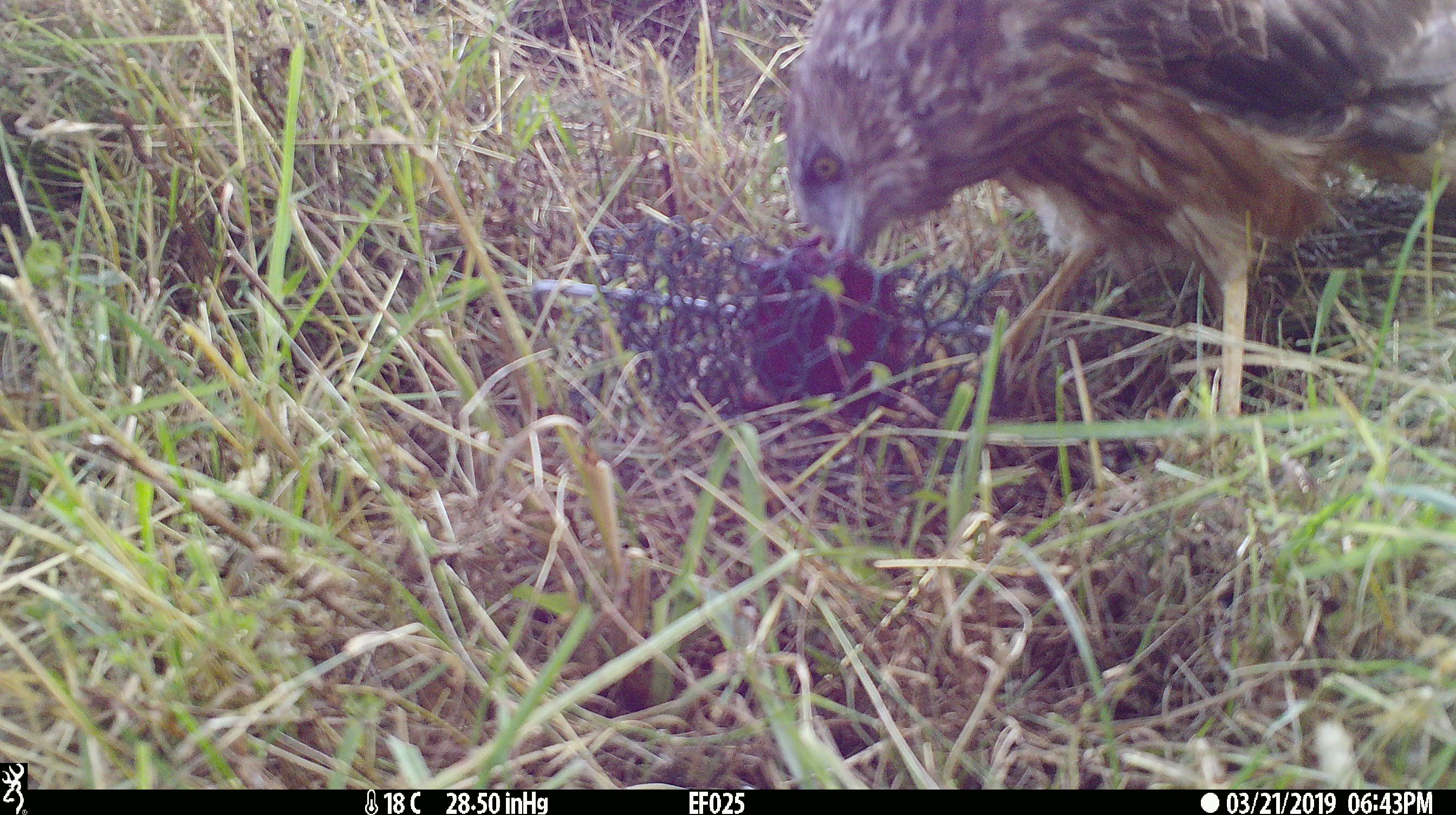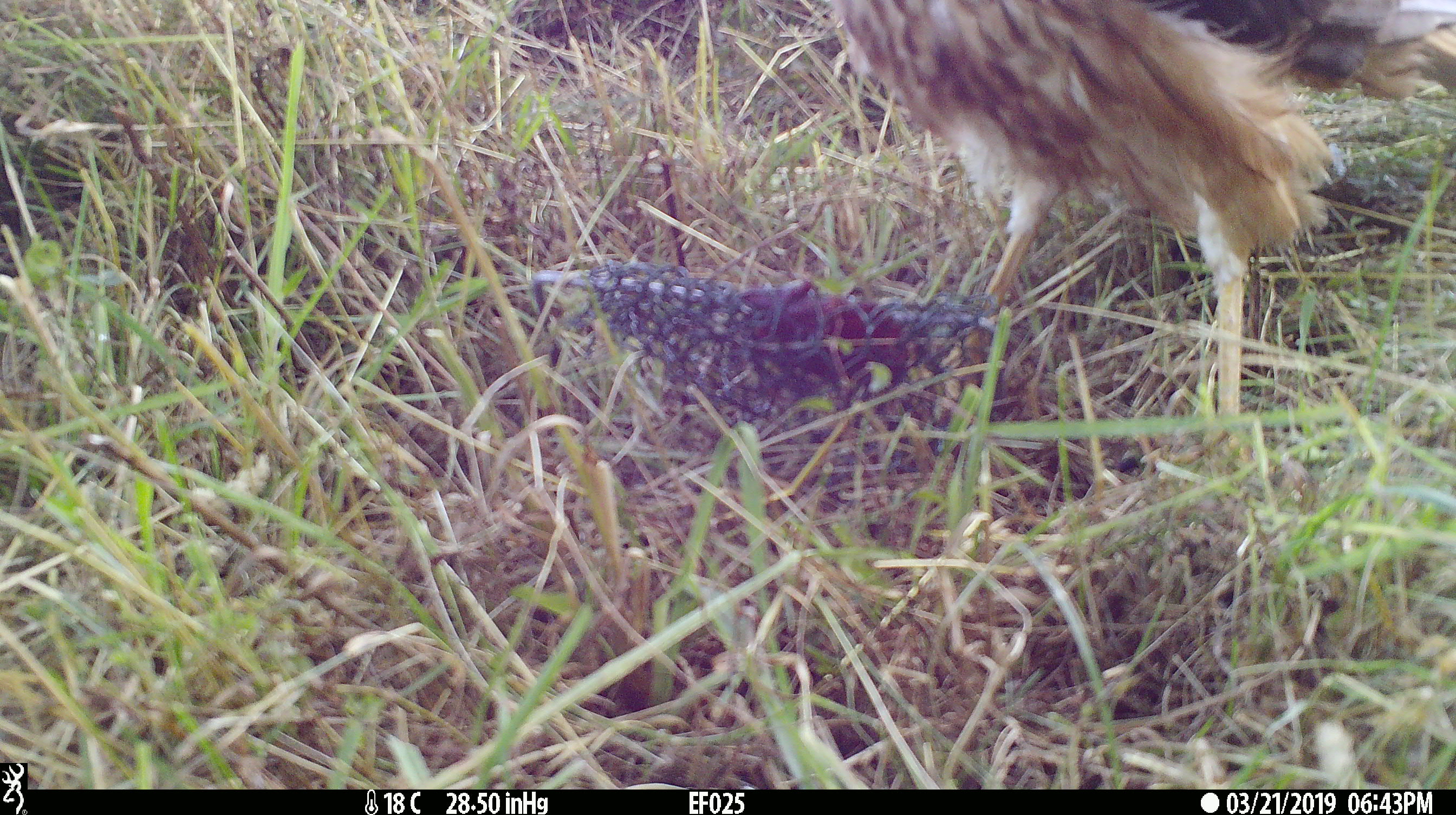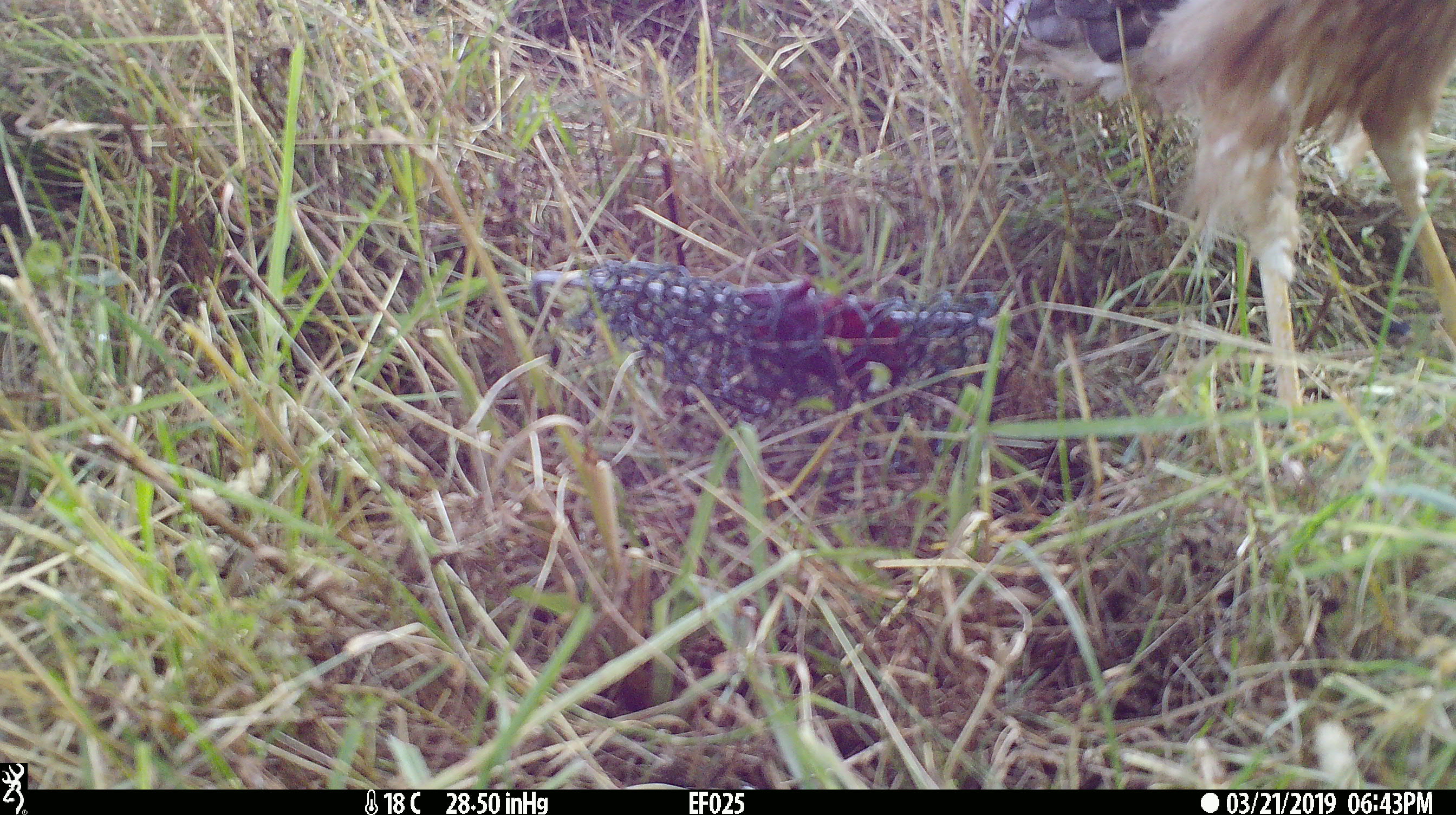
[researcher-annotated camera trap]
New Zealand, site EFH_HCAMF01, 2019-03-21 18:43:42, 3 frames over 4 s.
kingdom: Animalia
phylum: Chordata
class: Aves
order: Accipitriformes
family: Accipitridae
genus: Circus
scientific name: Circus approximans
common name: swamp harrier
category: harrier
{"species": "harrier (swamp harrier) (Circus approximans)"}